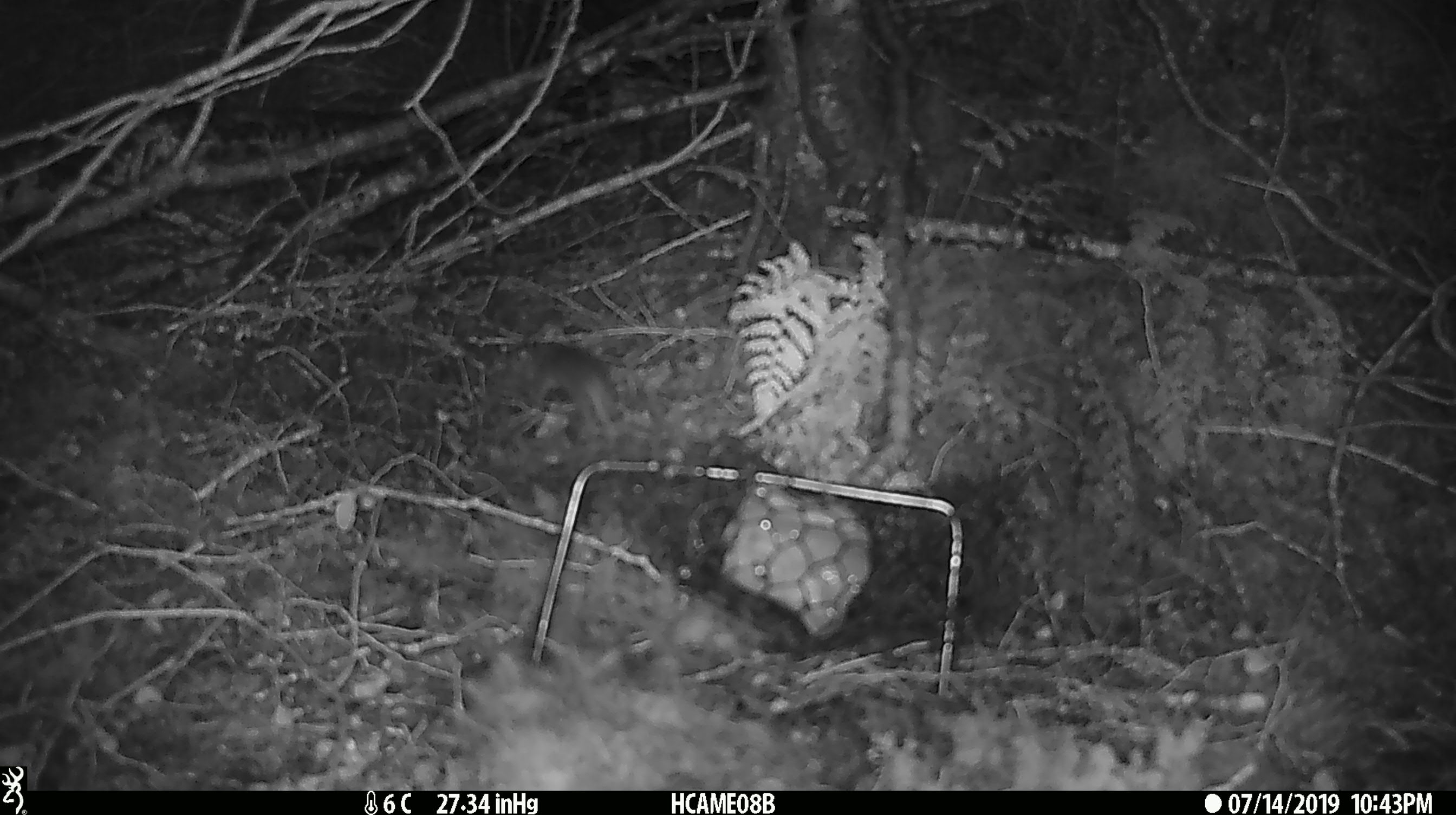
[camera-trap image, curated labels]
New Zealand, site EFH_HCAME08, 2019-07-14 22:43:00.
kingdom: Animalia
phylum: Chordata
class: Mammalia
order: Rodentia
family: Muridae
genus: Mus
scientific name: Mus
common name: mouse